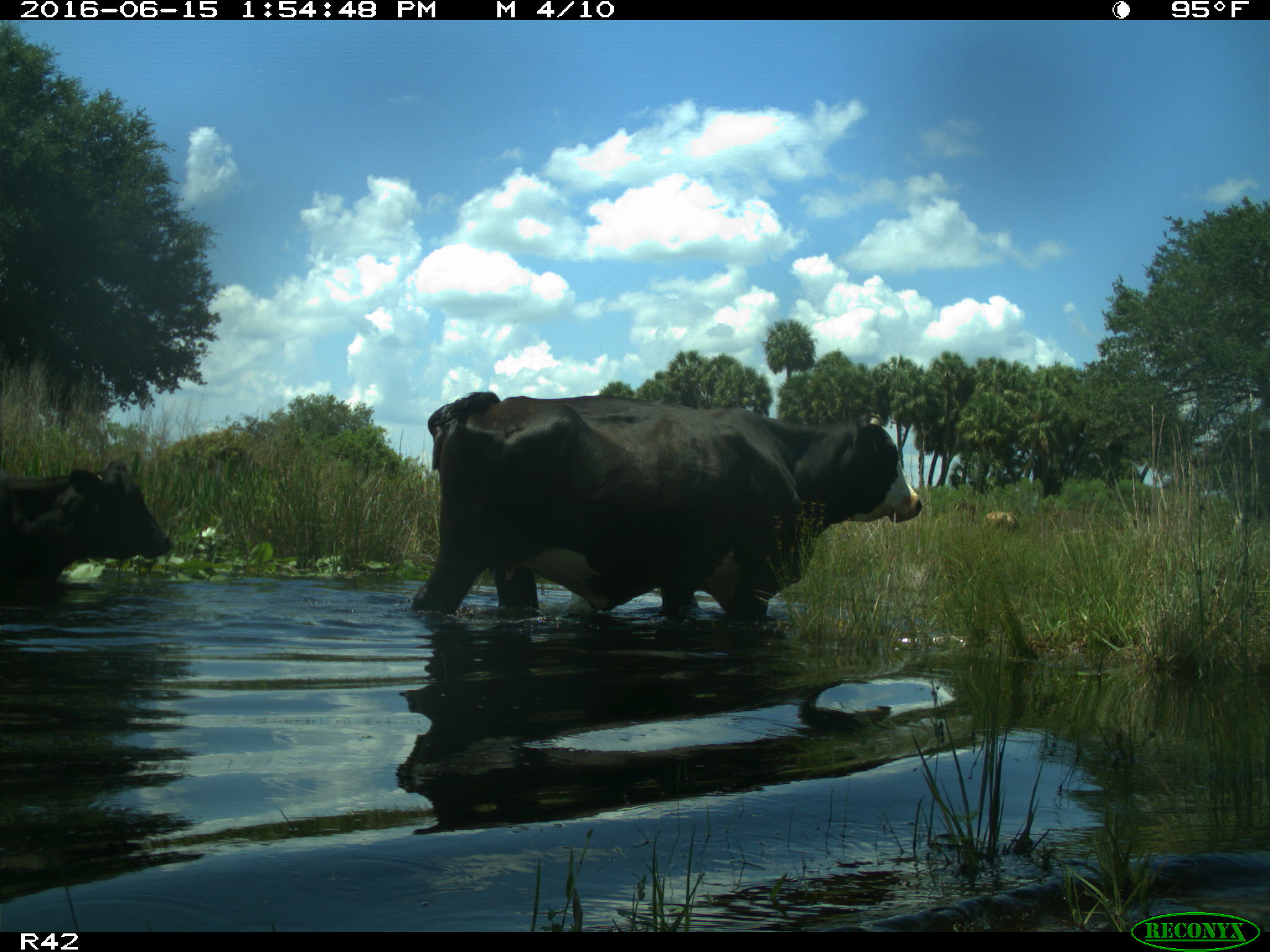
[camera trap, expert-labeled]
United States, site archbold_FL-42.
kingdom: Animalia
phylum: Chordata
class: Mammalia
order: Artiodactyla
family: Bovidae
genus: Bos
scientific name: Bos taurus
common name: domestic cow